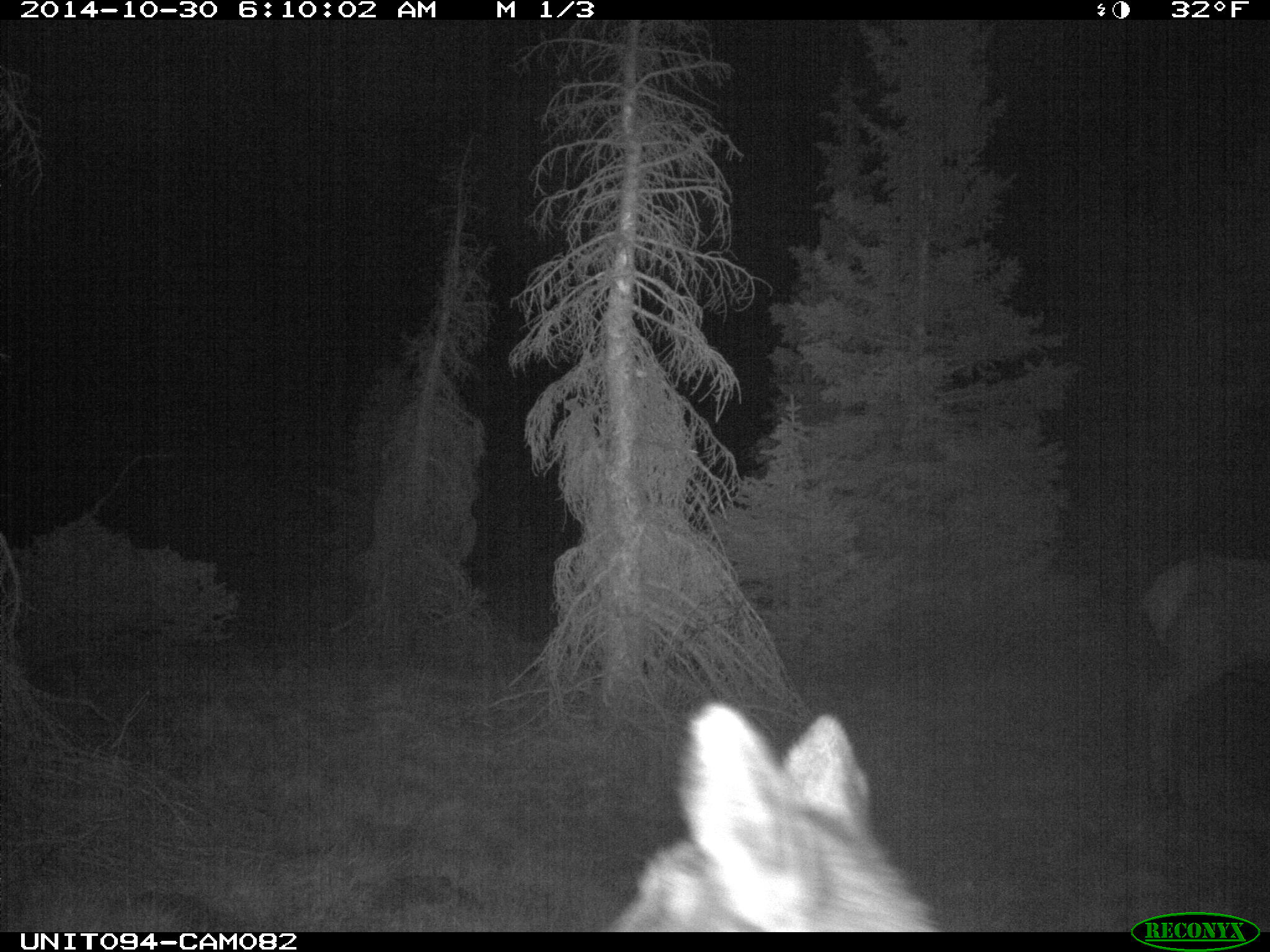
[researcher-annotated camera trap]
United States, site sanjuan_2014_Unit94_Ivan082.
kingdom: Animalia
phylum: Chordata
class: Mammalia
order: Artiodactyla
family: Cervidae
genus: Cervus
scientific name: Cervus elaphus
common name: red deer